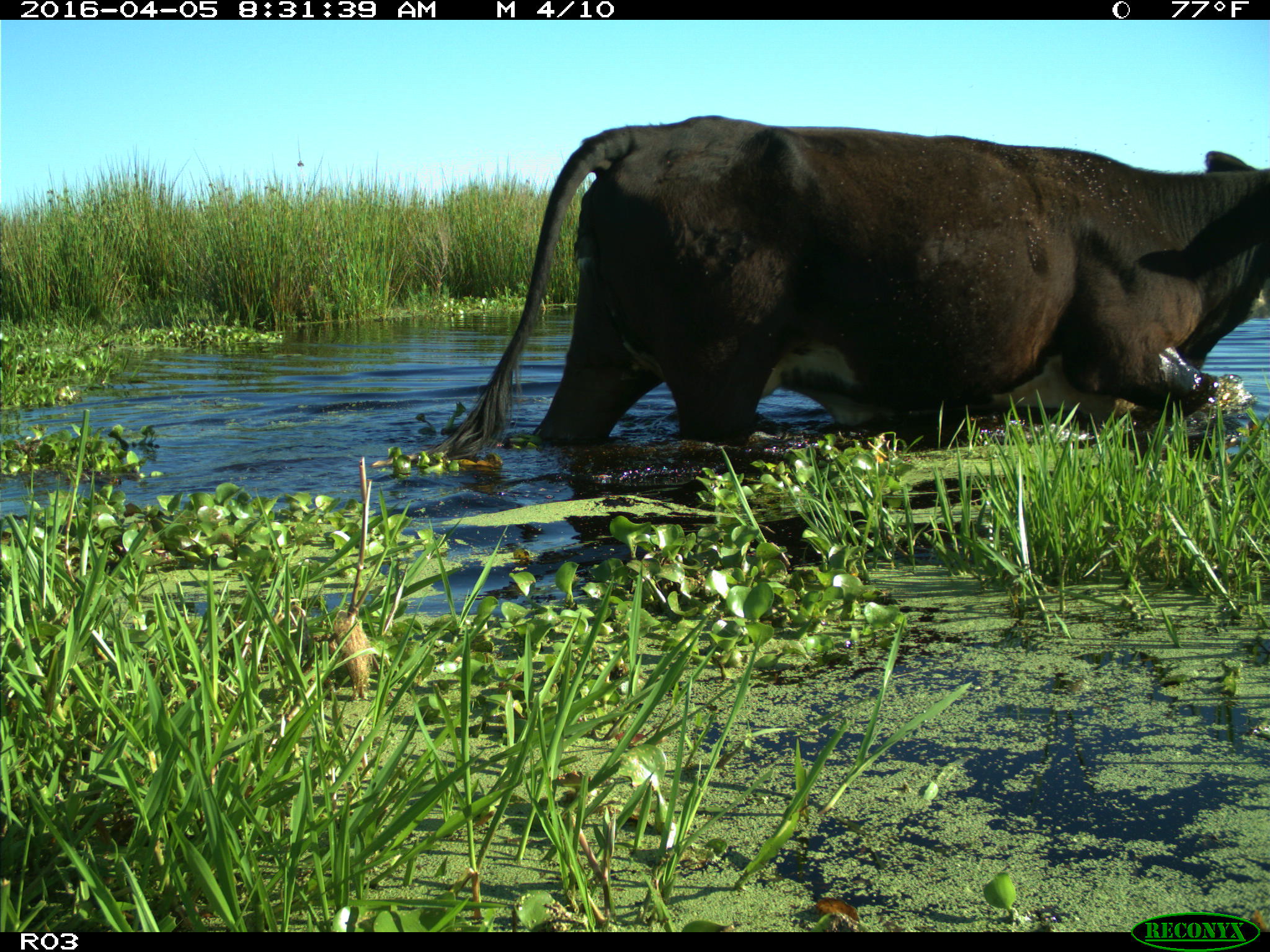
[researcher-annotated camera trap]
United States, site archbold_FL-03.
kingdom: Animalia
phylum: Chordata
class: Mammalia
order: Artiodactyla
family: Bovidae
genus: Bos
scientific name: Bos taurus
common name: domestic cow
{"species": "Bos taurus (domestic cow)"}